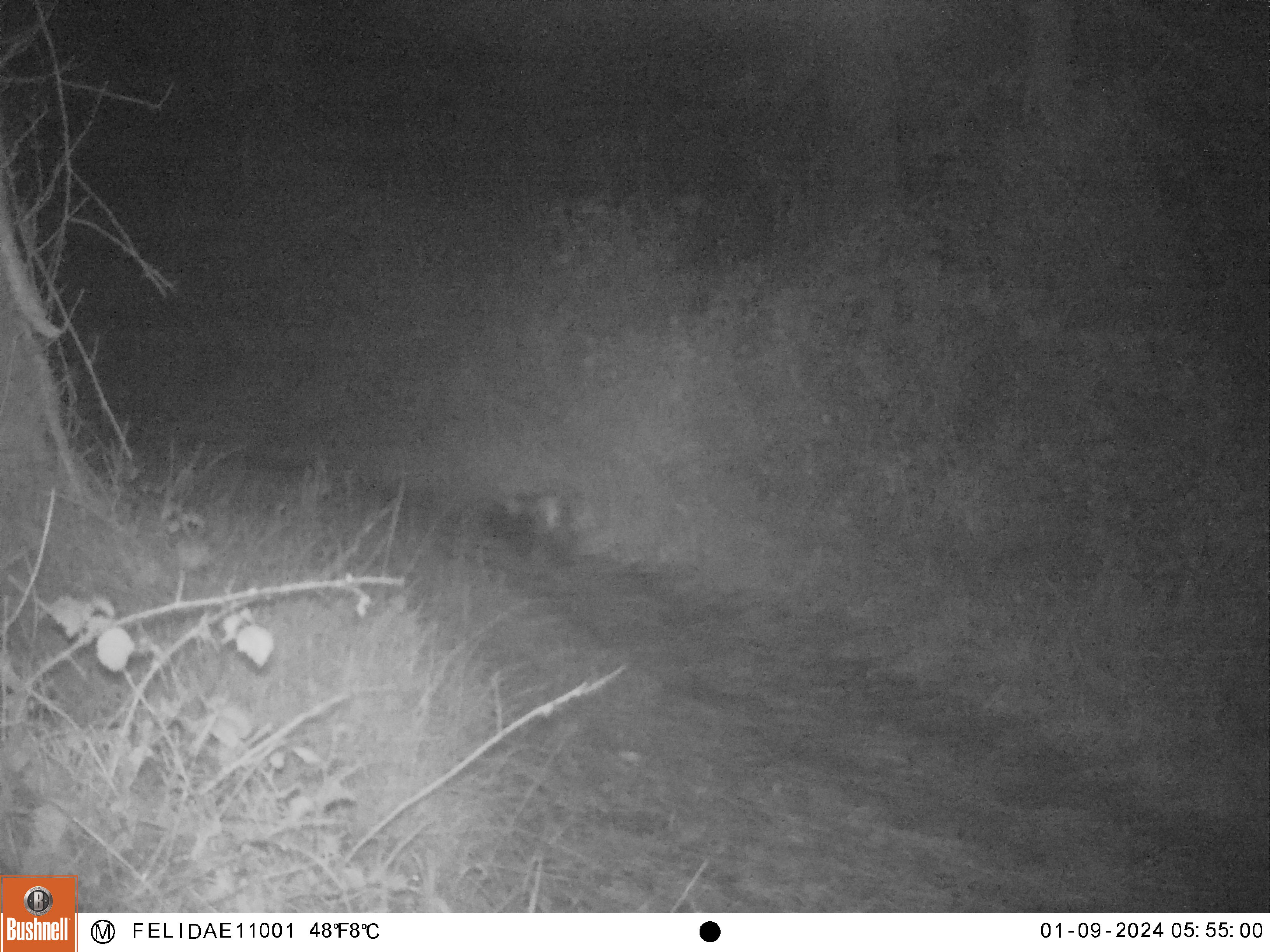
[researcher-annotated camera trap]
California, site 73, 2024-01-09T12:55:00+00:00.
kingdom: Animalia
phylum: Chordata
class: Mammalia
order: Carnivora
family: Mephitidae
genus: Mephitis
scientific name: Mephitis mephitis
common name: striped skunk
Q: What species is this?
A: Striped skunk (Mephitis mephitis).